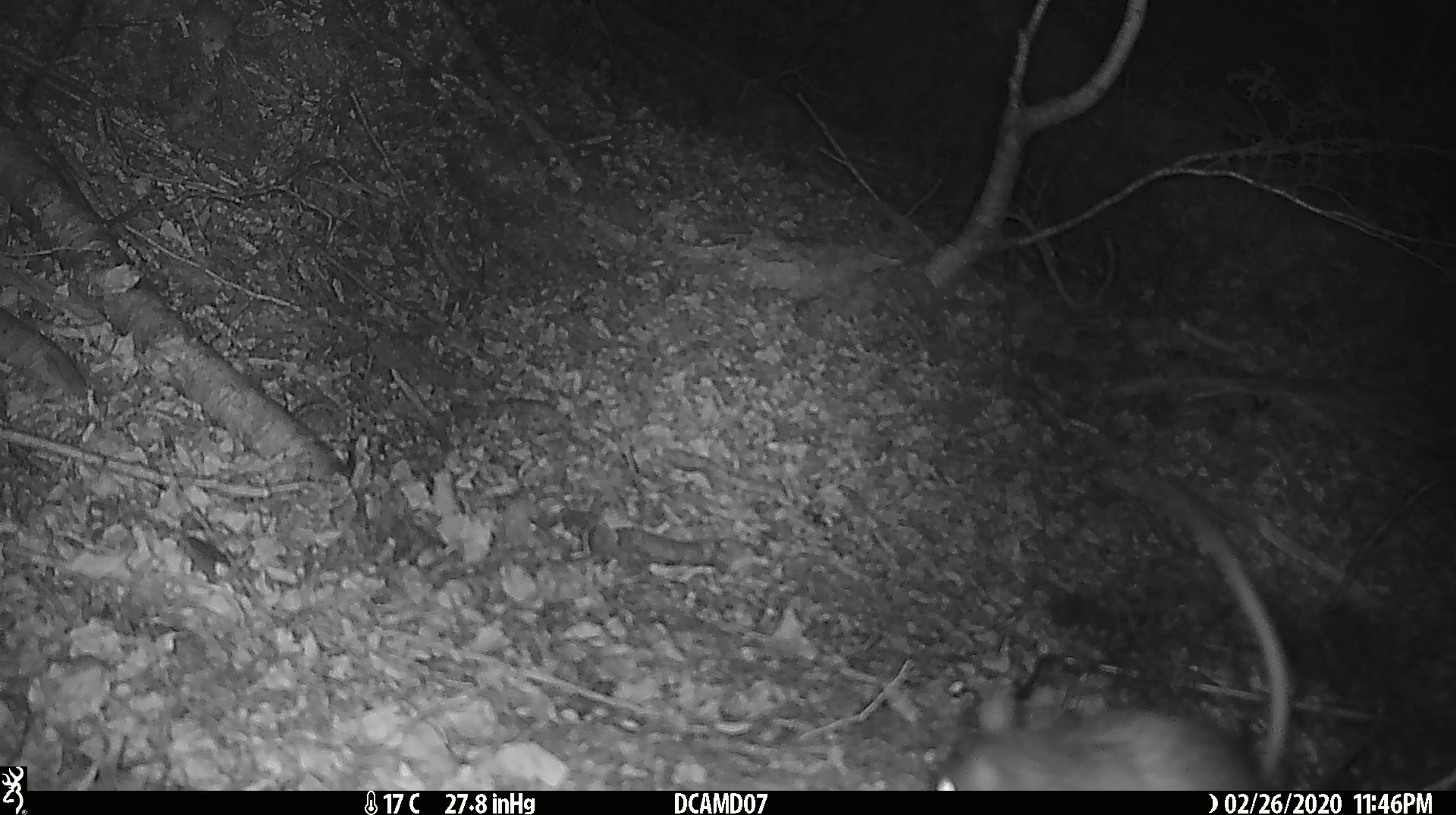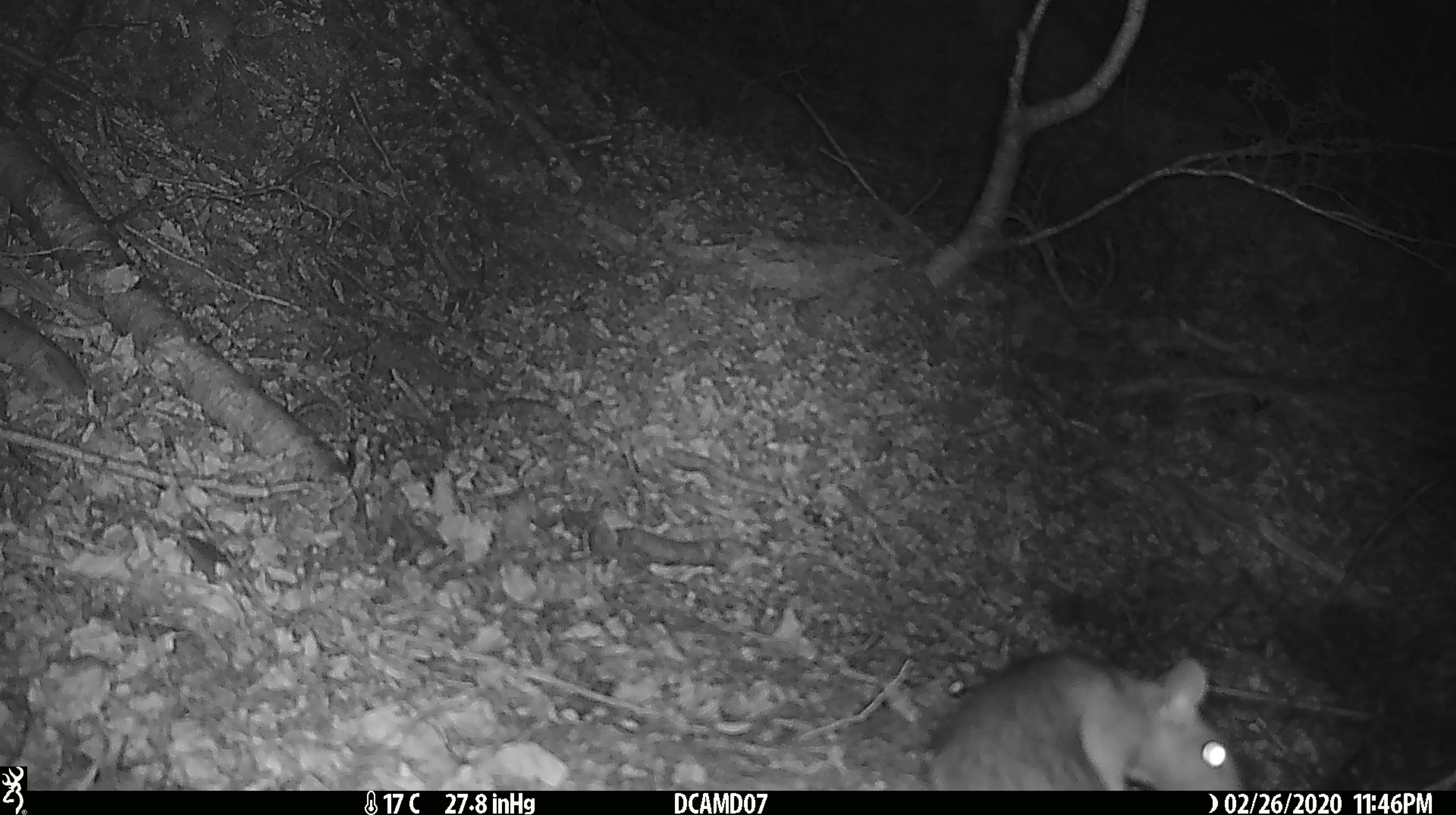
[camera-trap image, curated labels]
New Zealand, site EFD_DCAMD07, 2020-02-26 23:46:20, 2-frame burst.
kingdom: Animalia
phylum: Chordata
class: Mammalia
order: Rodentia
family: Muridae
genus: Rattus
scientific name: Rattus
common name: rat